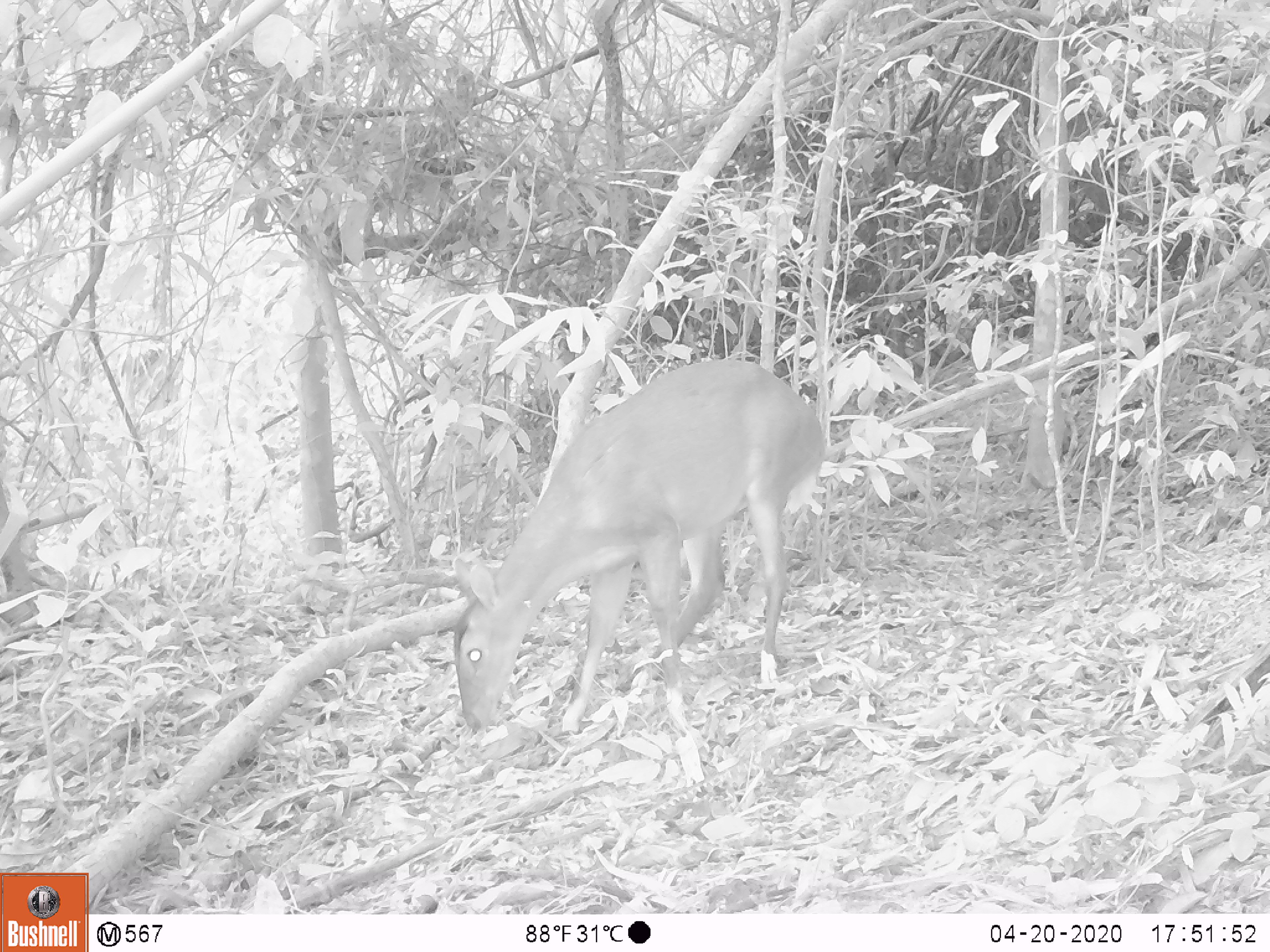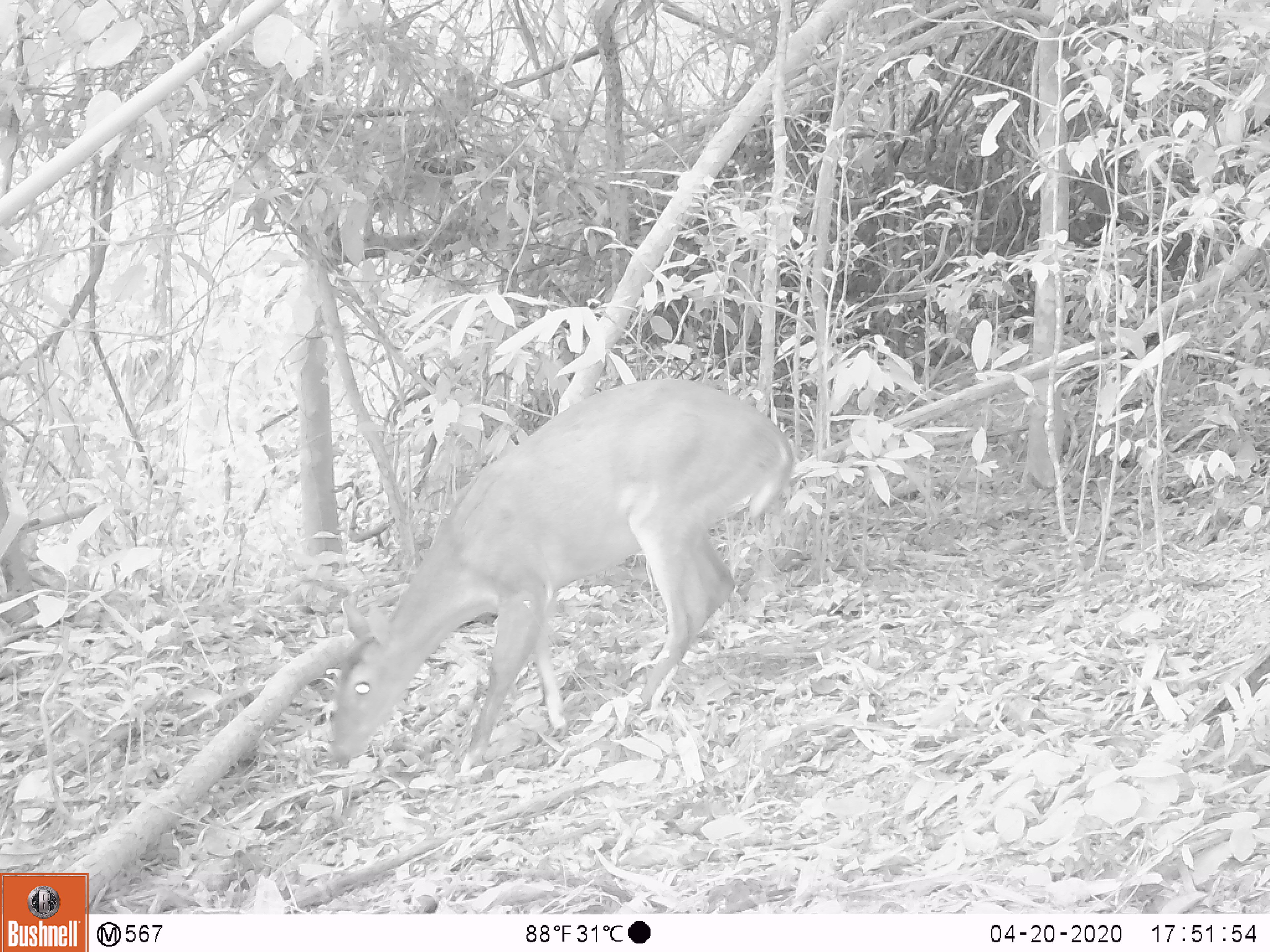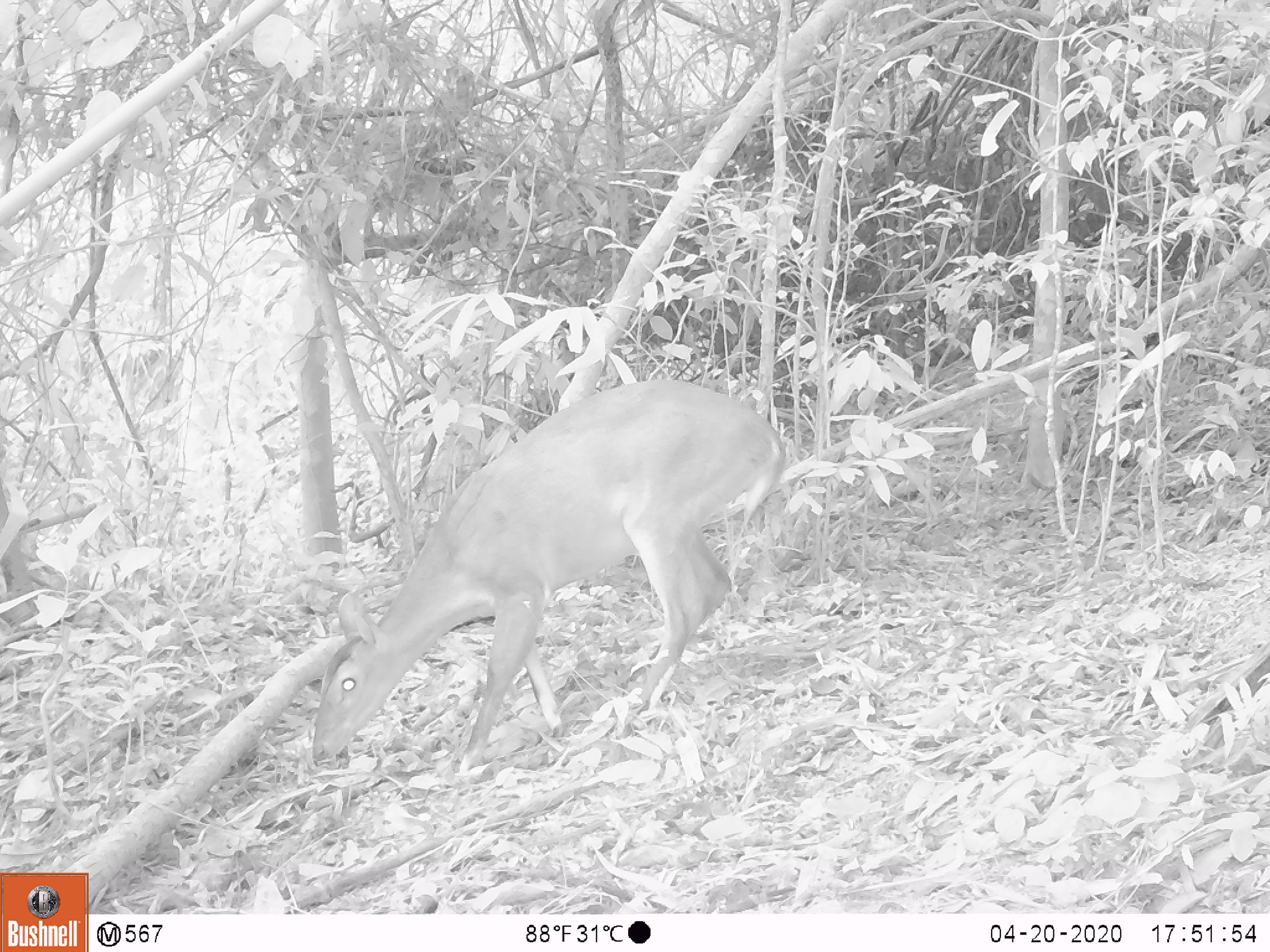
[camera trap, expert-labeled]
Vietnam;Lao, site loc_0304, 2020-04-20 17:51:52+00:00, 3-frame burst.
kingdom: Animalia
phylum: Chordata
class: Mammalia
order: Artiodactyla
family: Cervidae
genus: Muntiacus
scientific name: Muntiacus vuquangensis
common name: large-antlered muntjac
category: large antlered muntjac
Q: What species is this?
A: Large antlered muntjac (large-antlered muntjac) (Muntiacus vuquangensis).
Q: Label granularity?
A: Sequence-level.